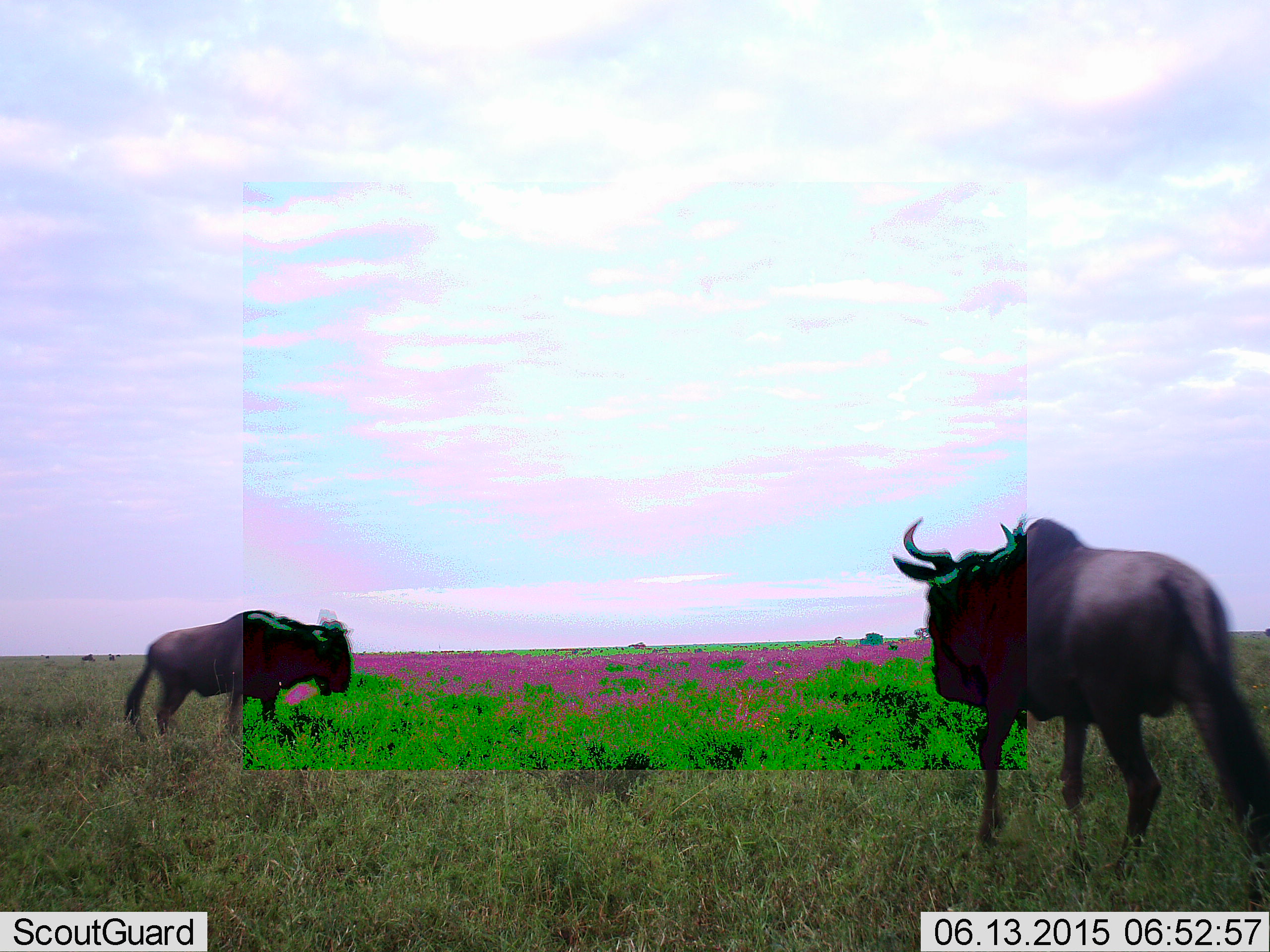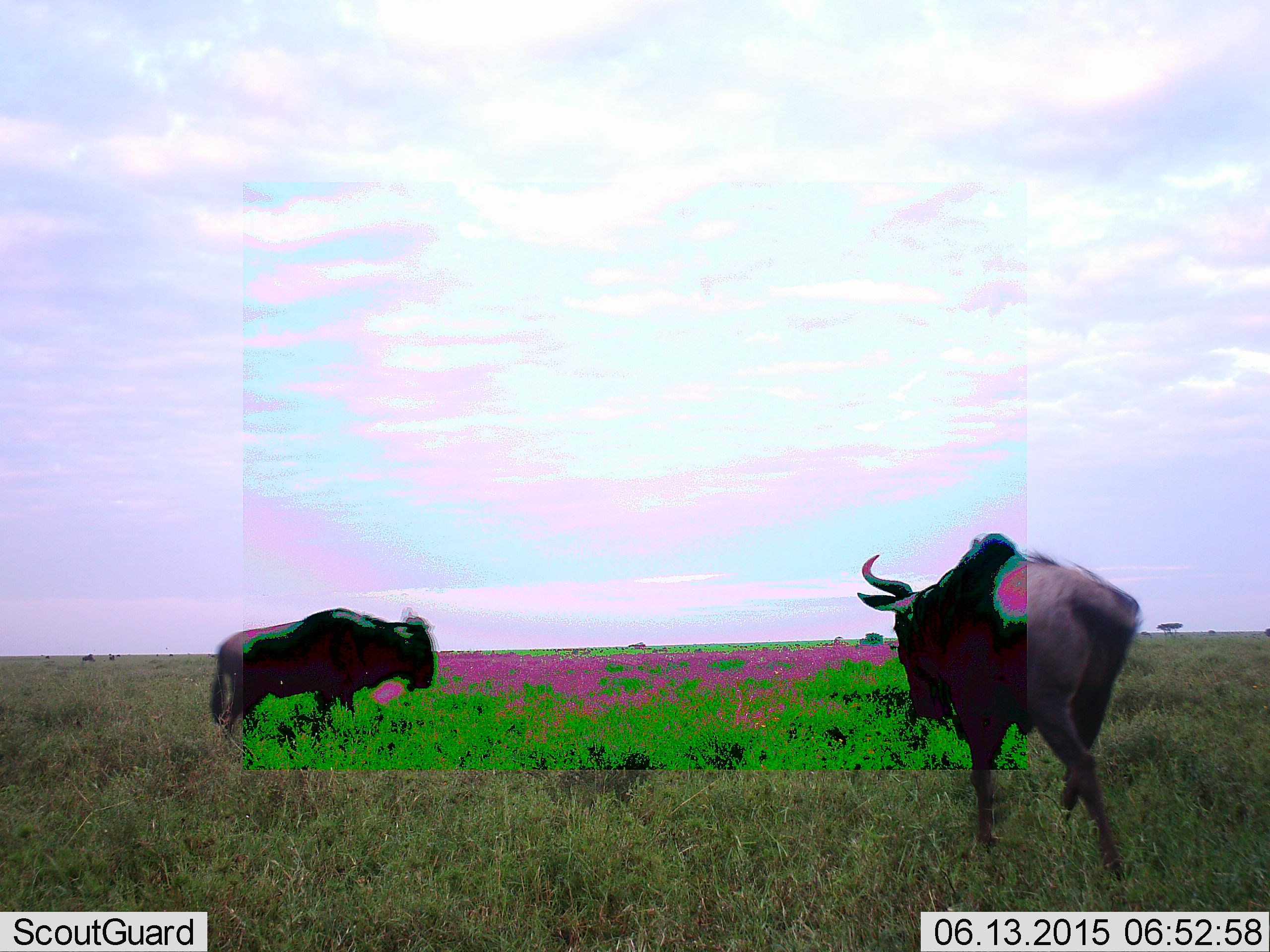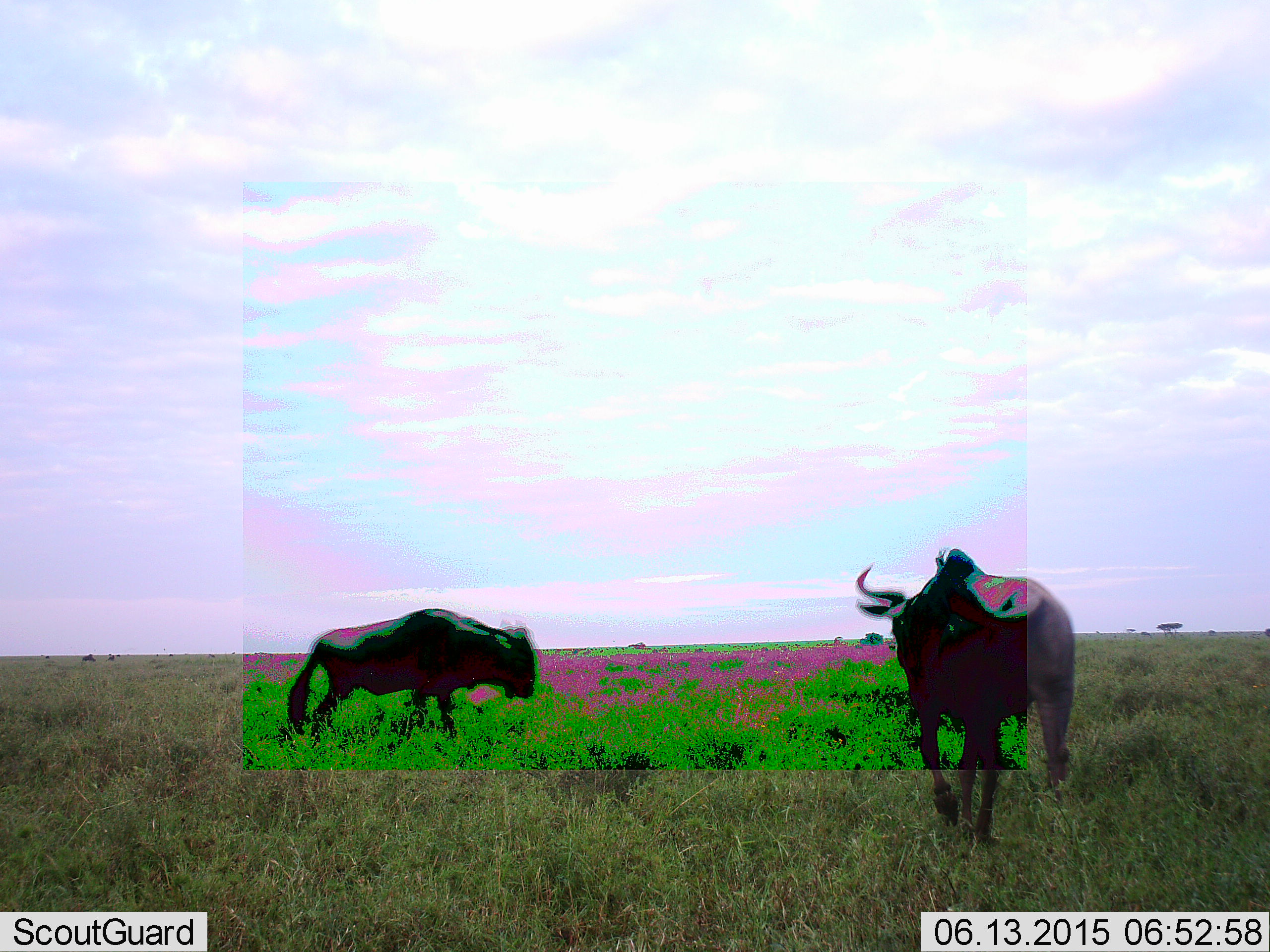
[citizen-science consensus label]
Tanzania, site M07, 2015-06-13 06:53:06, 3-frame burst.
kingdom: Animalia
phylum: Chordata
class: Mammalia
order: Artiodactyla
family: Bovidae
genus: Connochaetes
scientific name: Connochaetes taurinus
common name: blue wildebeest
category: wildebeest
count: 2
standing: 0%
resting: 0%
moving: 100%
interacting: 0%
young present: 0%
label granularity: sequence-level